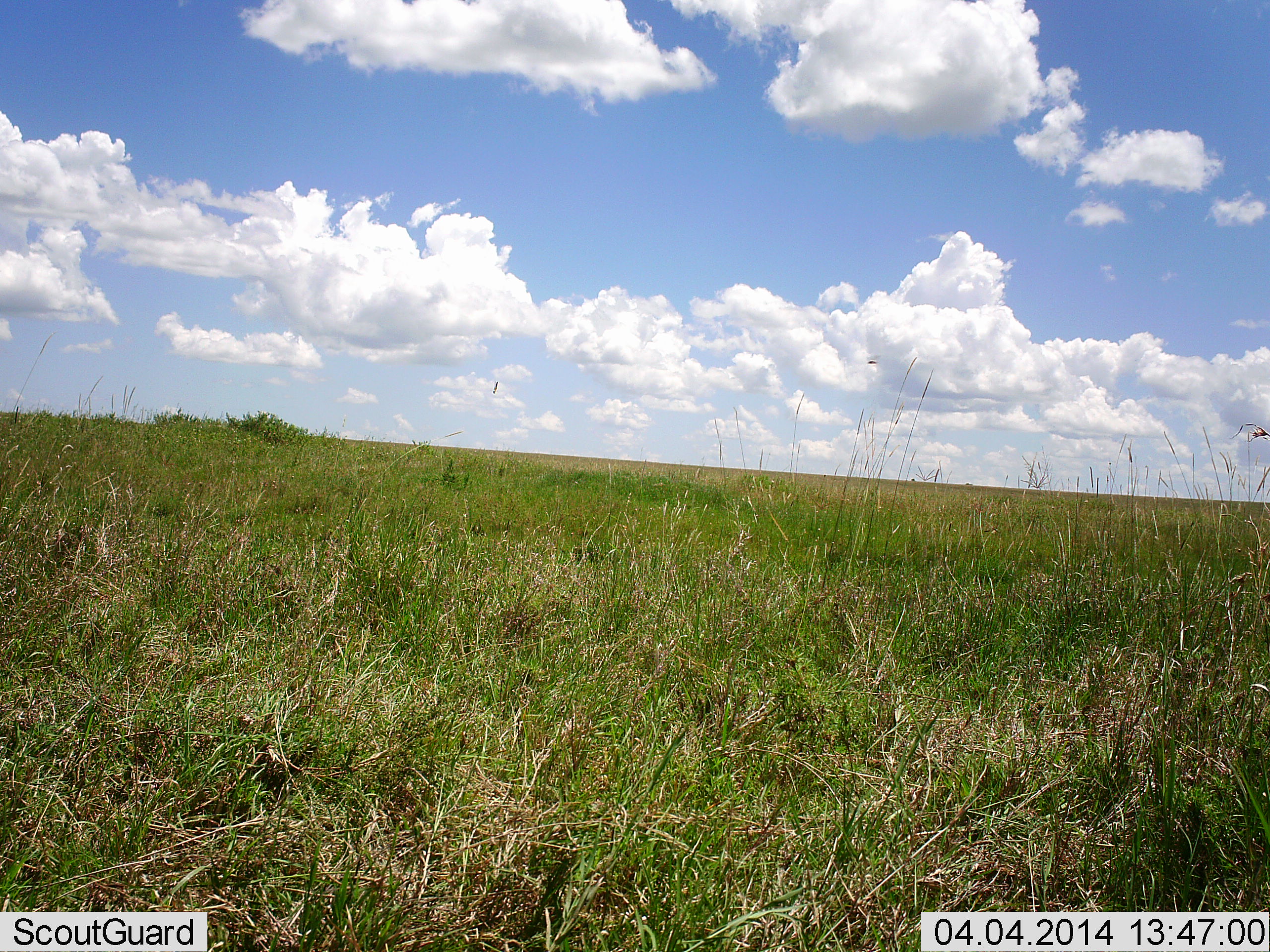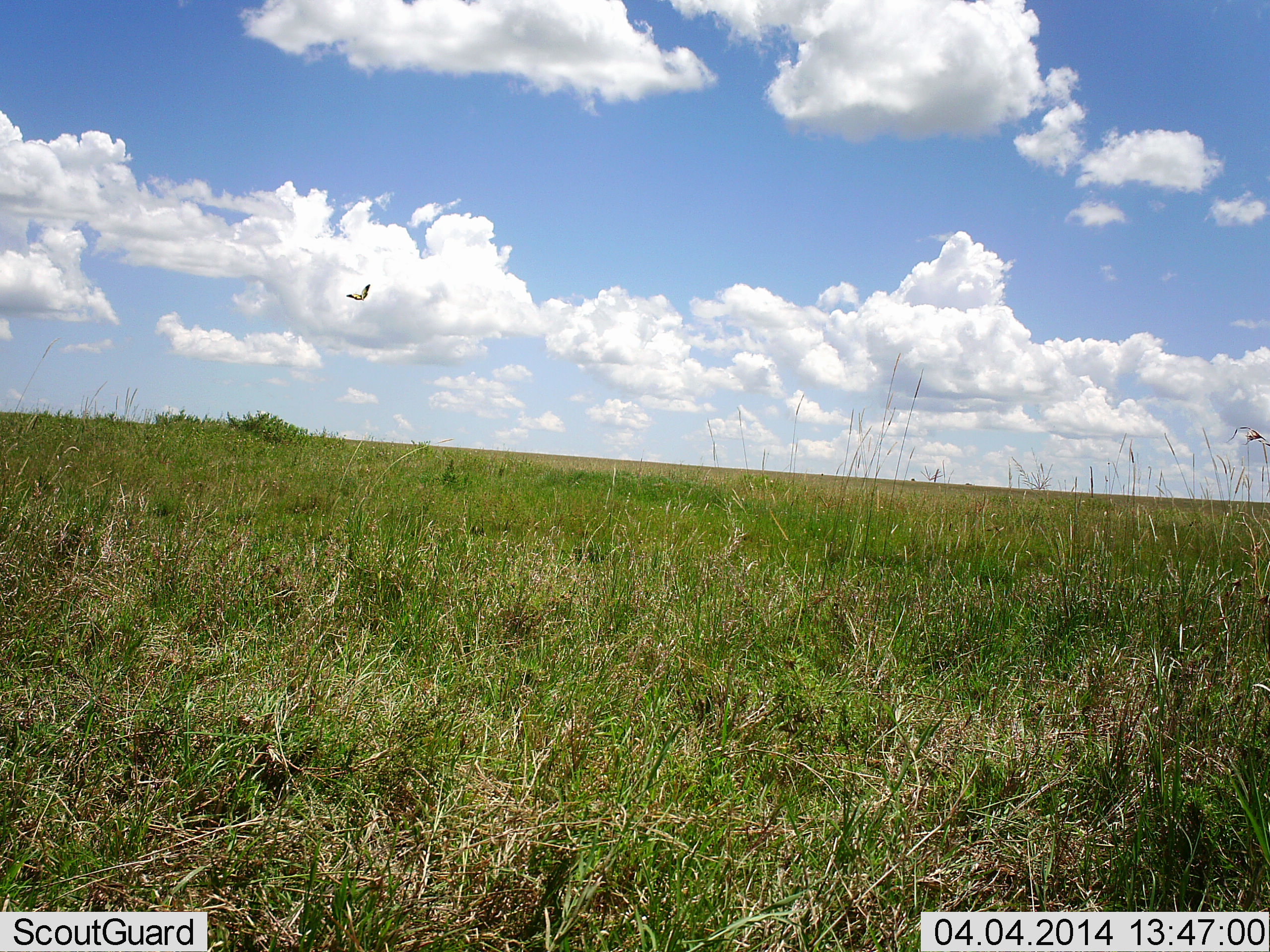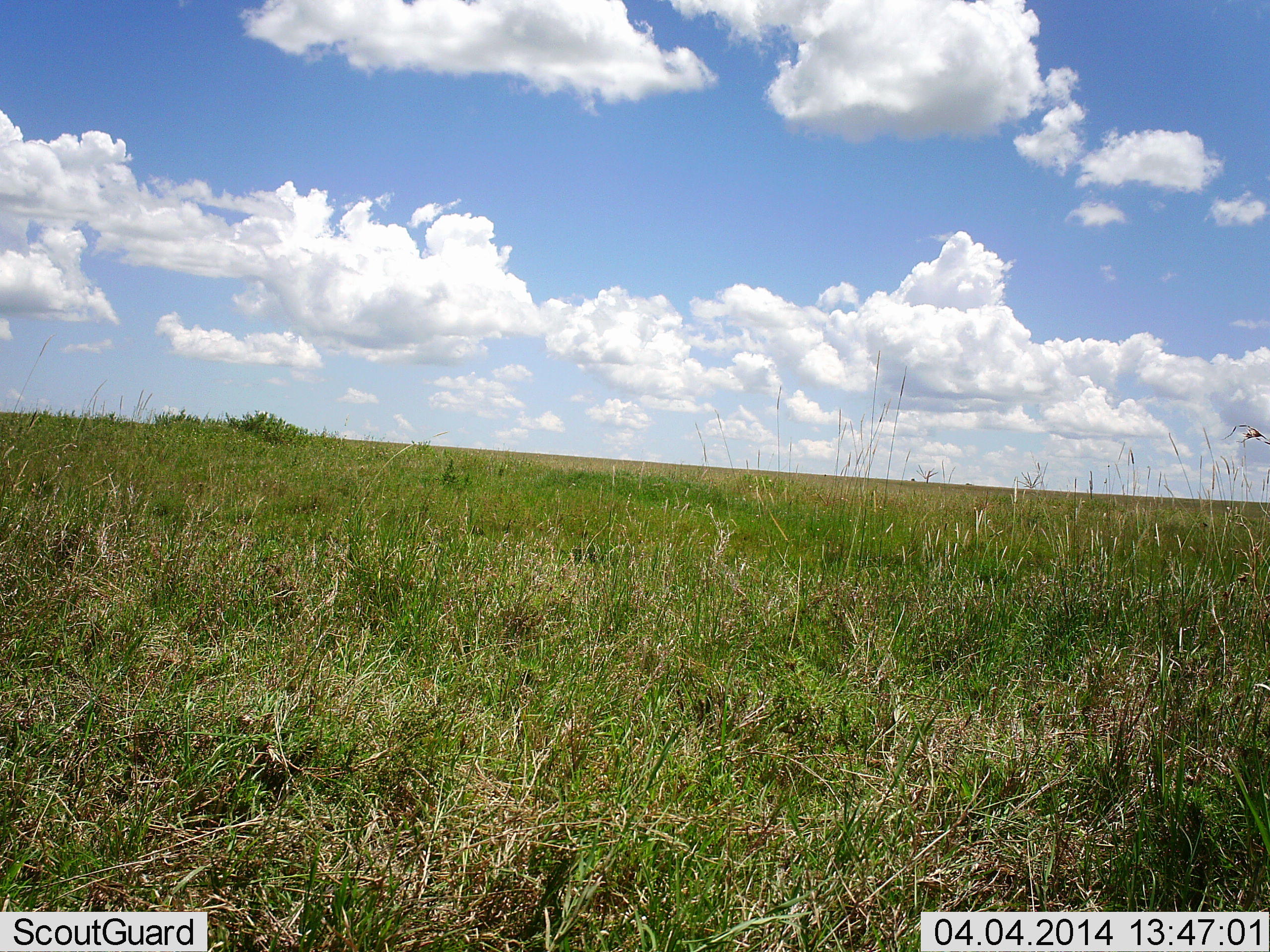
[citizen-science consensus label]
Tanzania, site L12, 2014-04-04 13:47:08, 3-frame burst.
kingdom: Animalia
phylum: Chordata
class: Aves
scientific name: Aves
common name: bird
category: otherbird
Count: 1.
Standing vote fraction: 0%.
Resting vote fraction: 0%.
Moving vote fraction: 100%.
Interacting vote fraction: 0%.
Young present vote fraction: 0%.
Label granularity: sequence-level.